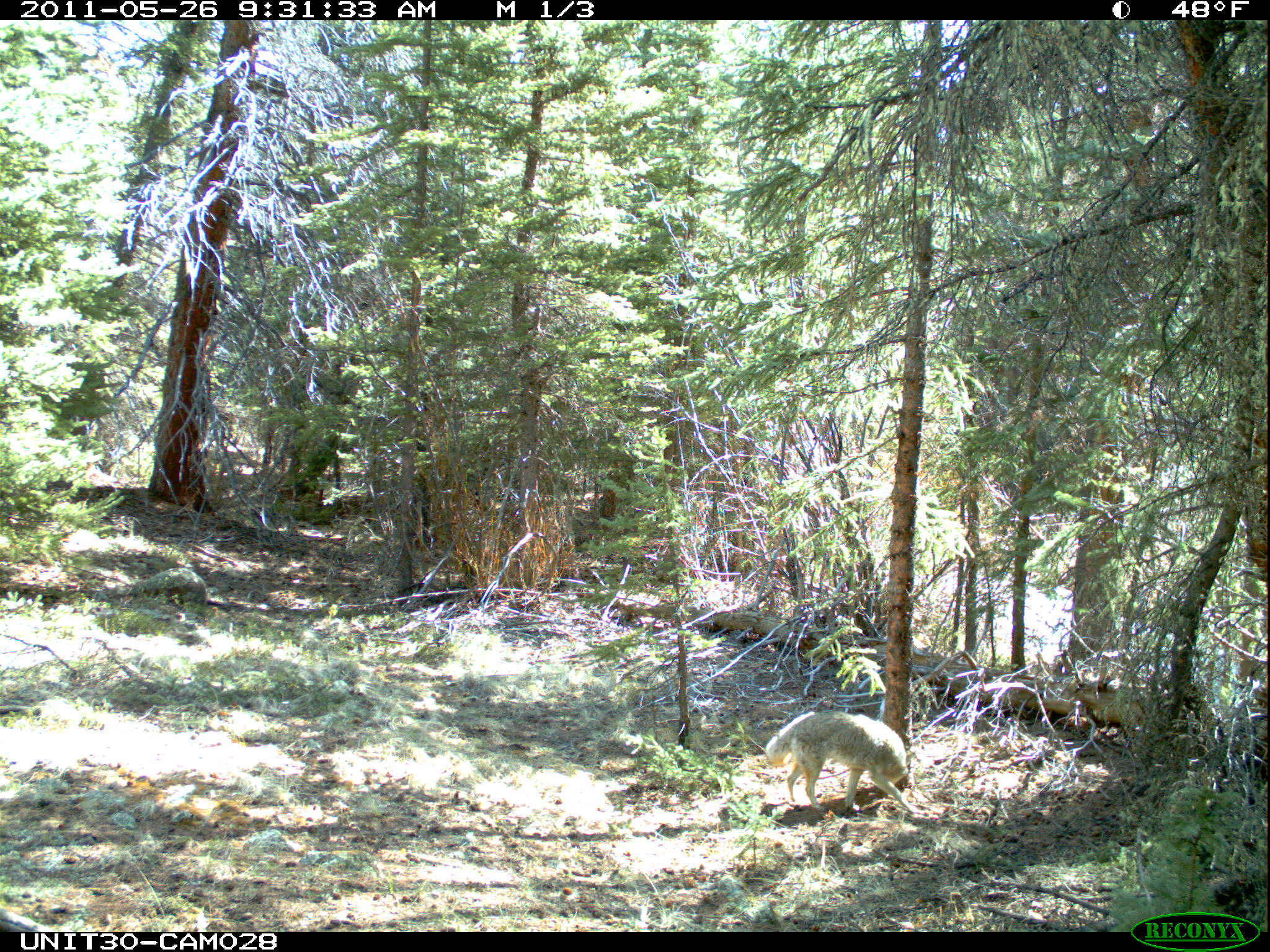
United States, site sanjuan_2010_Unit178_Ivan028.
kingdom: Animalia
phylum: Chordata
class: Mammalia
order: Carnivora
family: Canidae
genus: Canis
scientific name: Canis latrans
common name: coyote